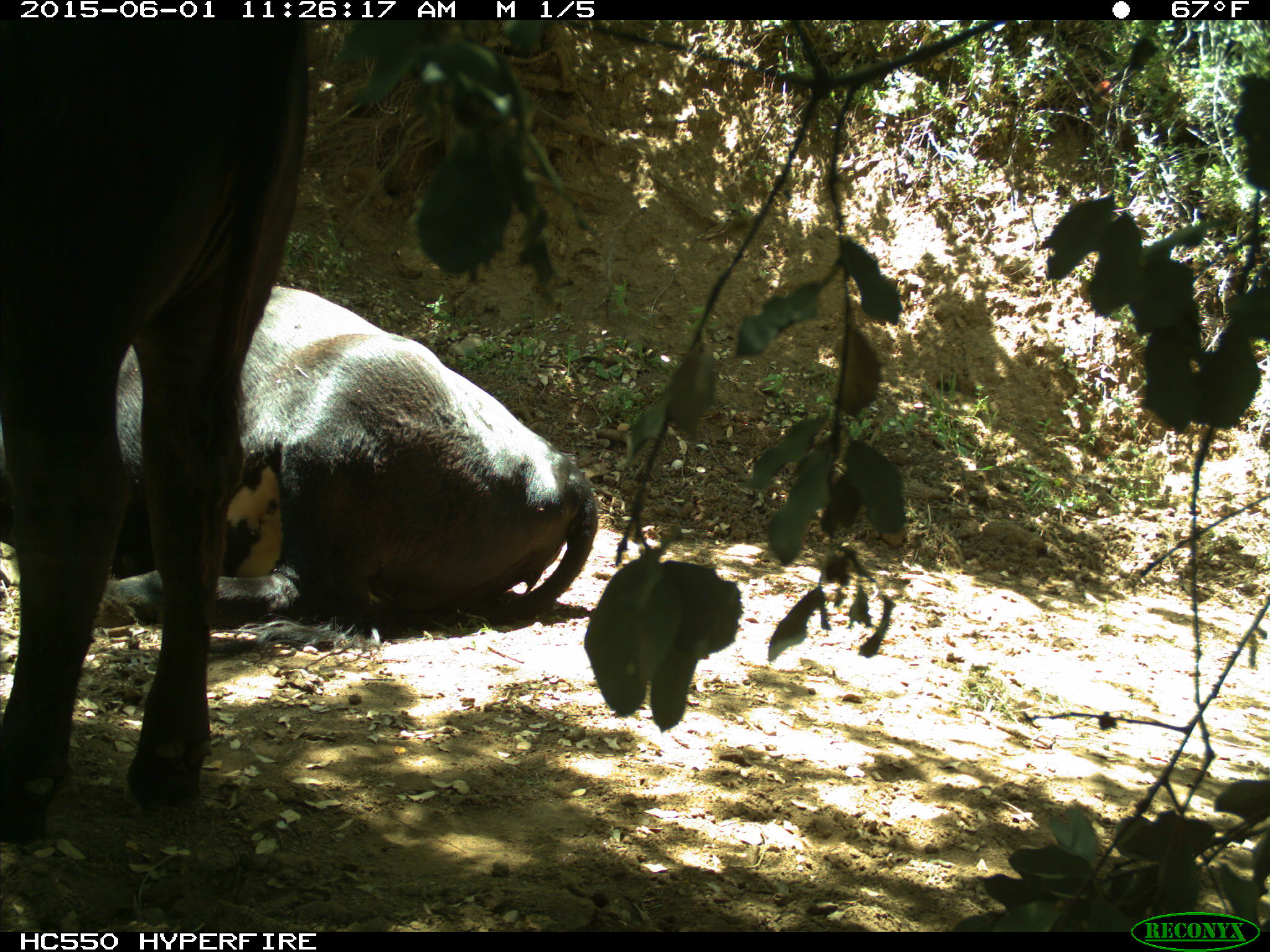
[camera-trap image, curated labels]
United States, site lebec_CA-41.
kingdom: Animalia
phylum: Chordata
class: Mammalia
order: Artiodactyla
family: Bovidae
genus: Bos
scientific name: Bos taurus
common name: domestic cow